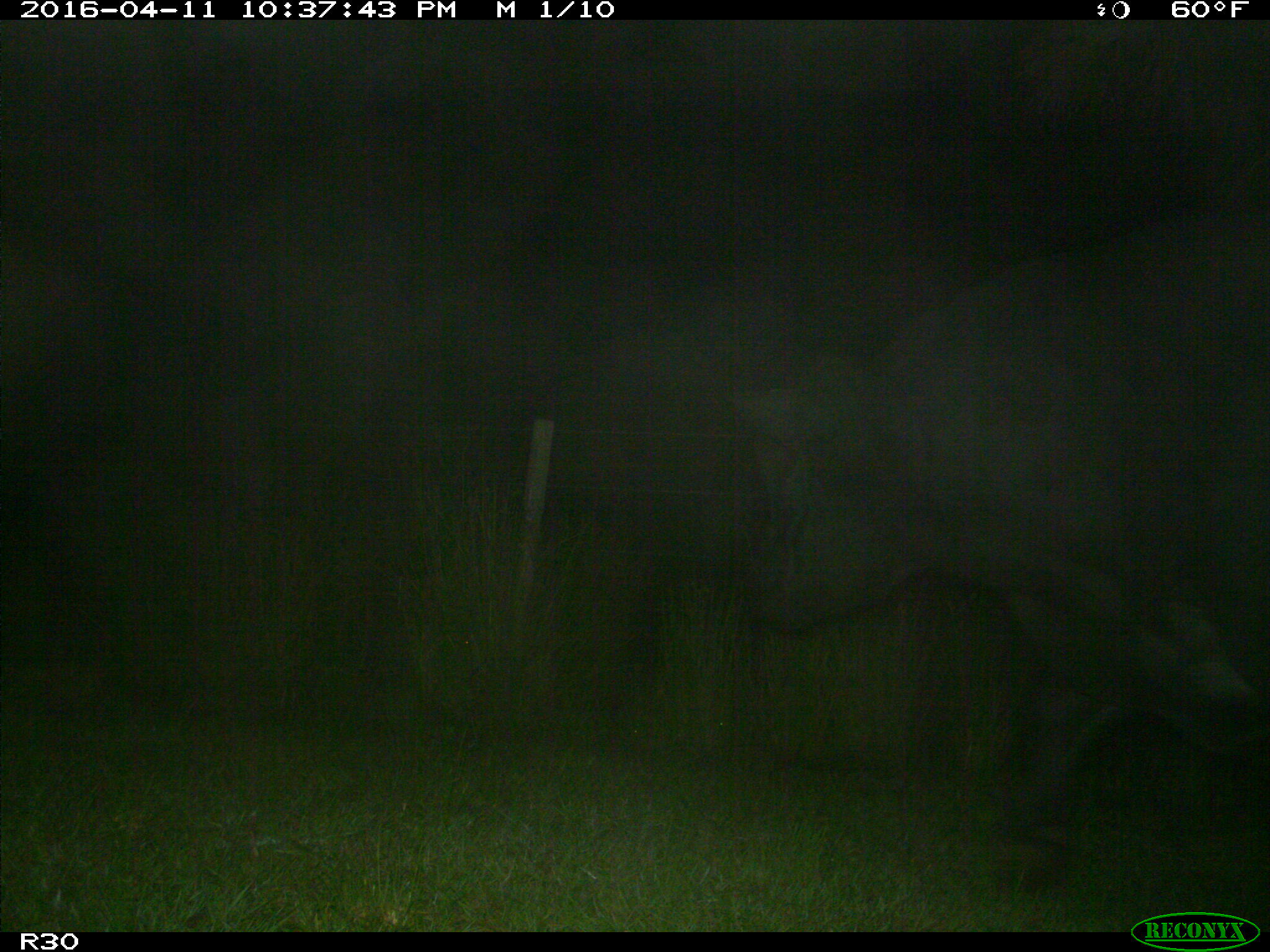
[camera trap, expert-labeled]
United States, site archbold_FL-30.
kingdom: Animalia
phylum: Chordata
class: Mammalia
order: Artiodactyla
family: Bovidae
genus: Bos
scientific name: Bos taurus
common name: domestic cow